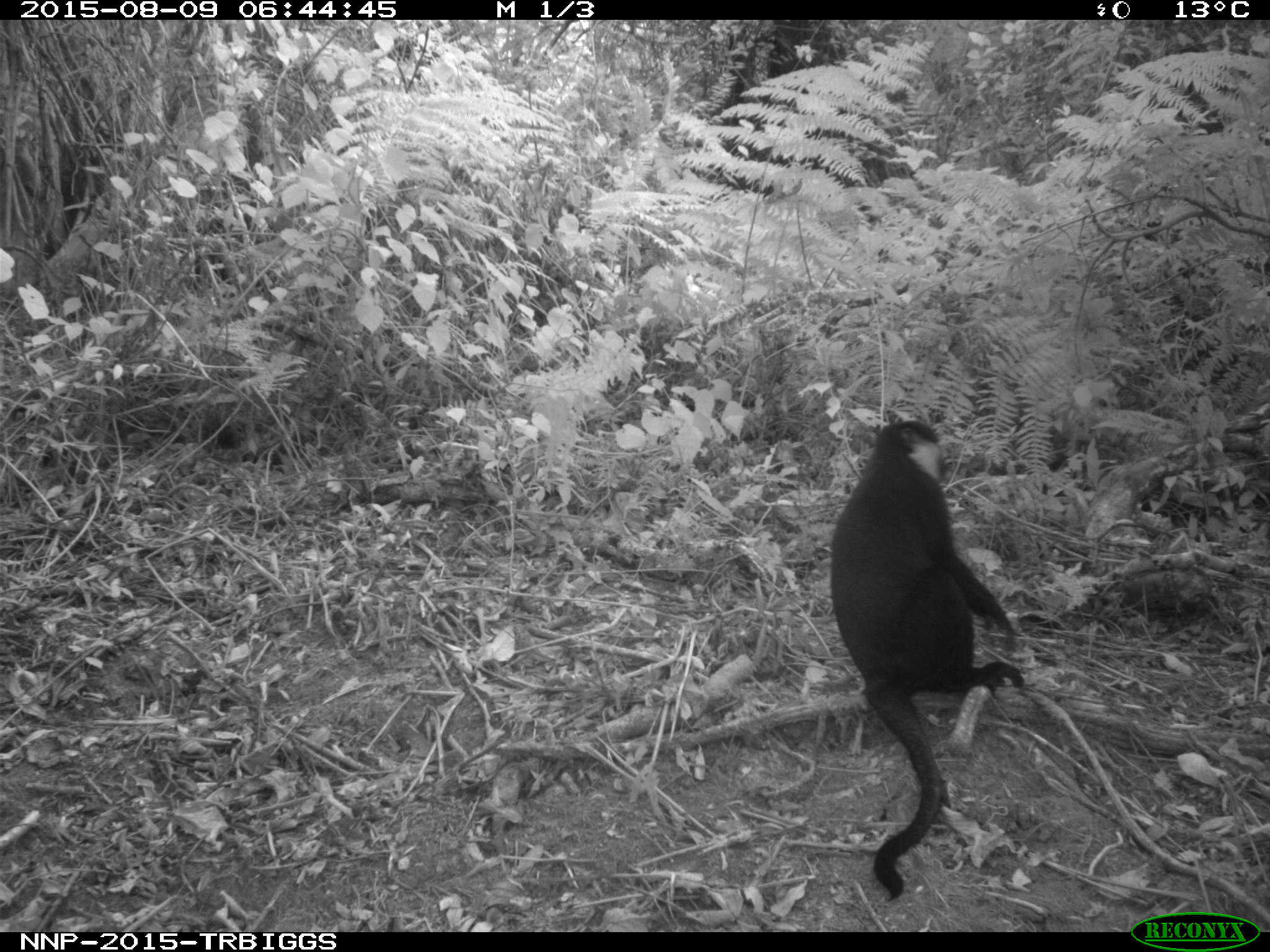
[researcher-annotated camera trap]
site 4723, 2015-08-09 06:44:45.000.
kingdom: Animalia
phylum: Chordata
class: Mammalia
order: Primates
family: Cercopithecidae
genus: Allochrocebus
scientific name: Allochrocebus lhoesti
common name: l'hoest's monkey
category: cercopithecus lhoesti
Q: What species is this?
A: Cercopithecus lhoesti (l'hoest's monkey) (Allochrocebus lhoesti).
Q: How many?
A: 1.